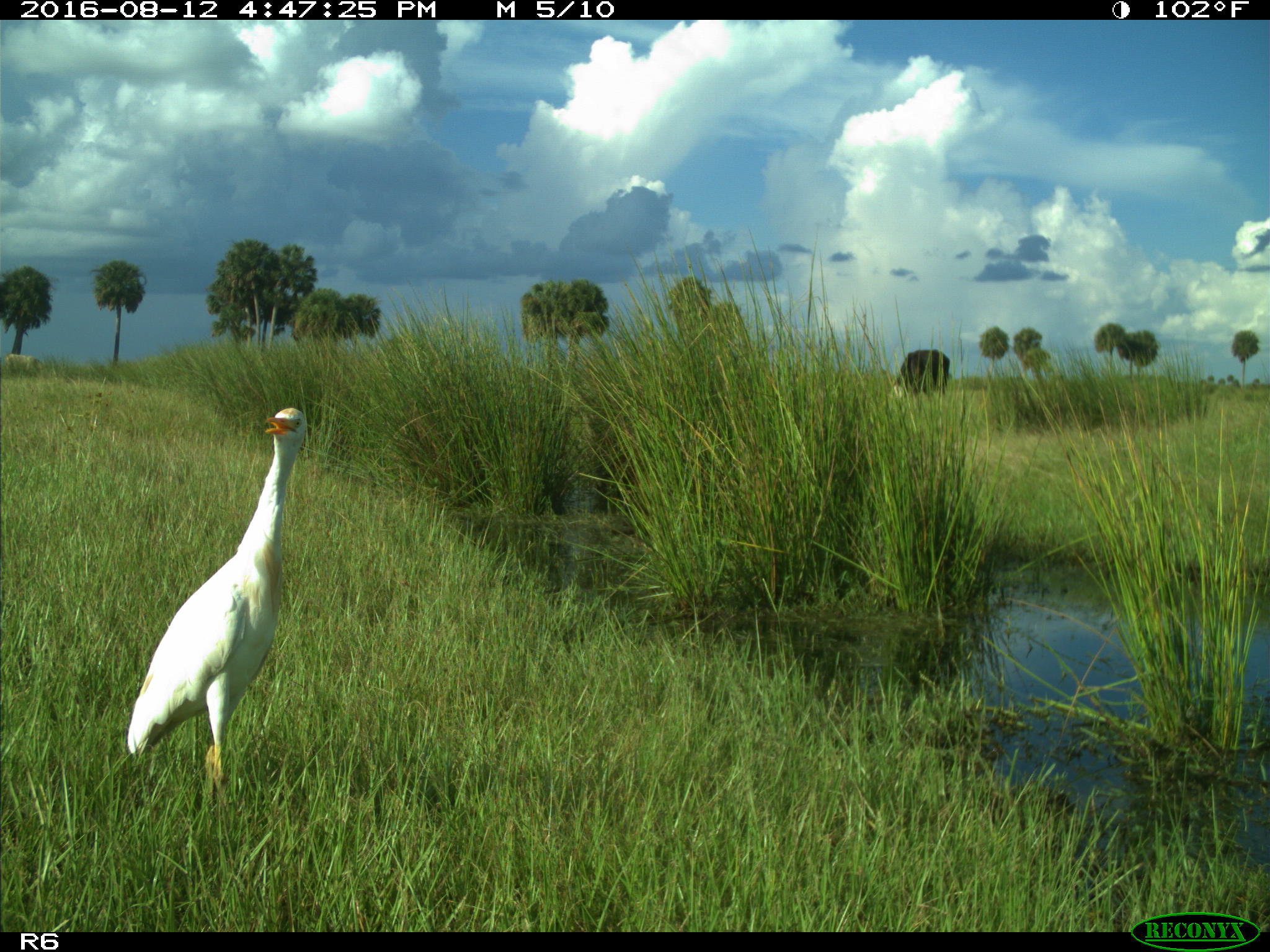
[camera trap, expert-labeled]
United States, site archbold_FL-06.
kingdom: Animalia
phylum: Chordata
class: Aves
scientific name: Aves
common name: birds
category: unidentified bird